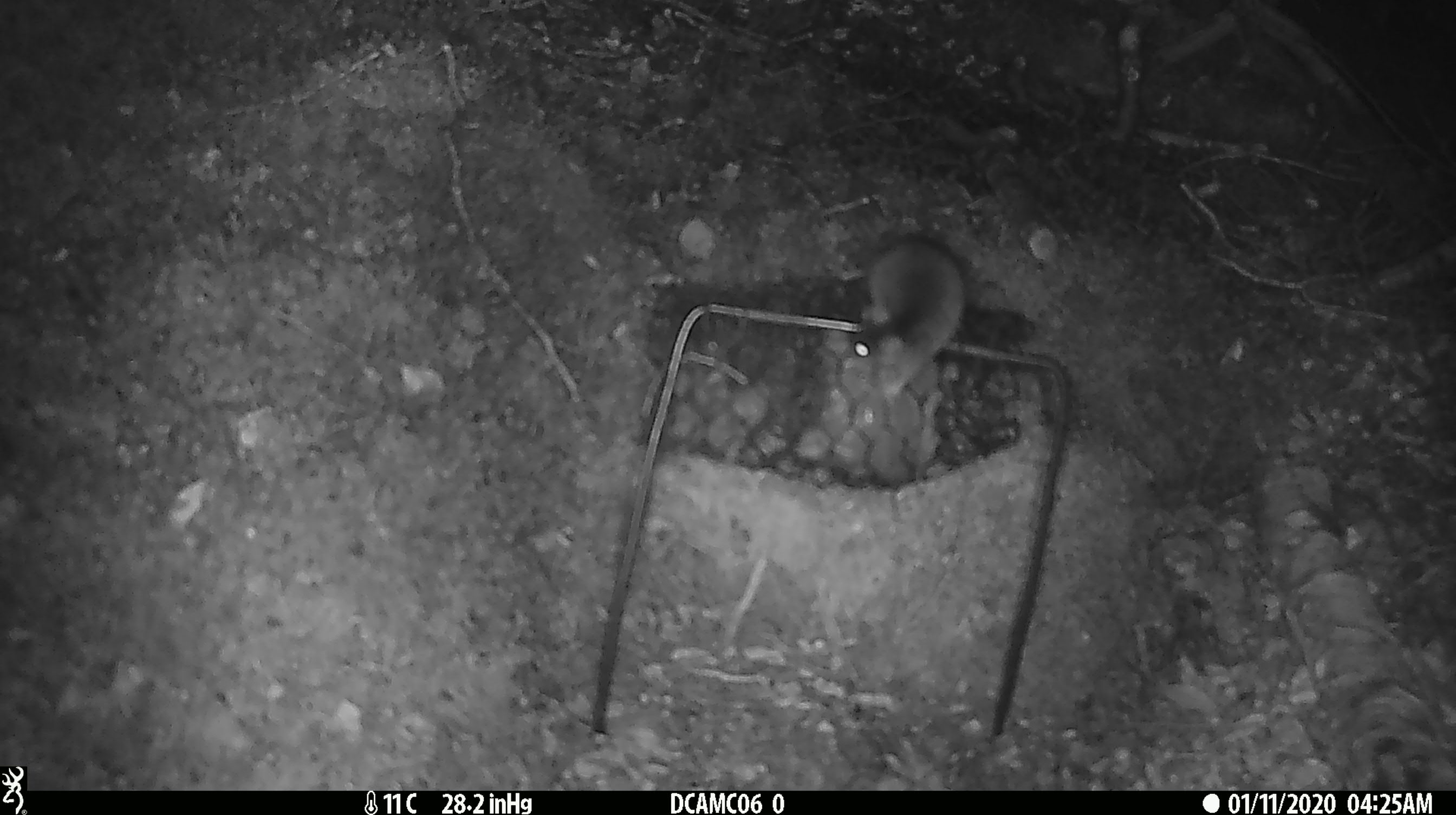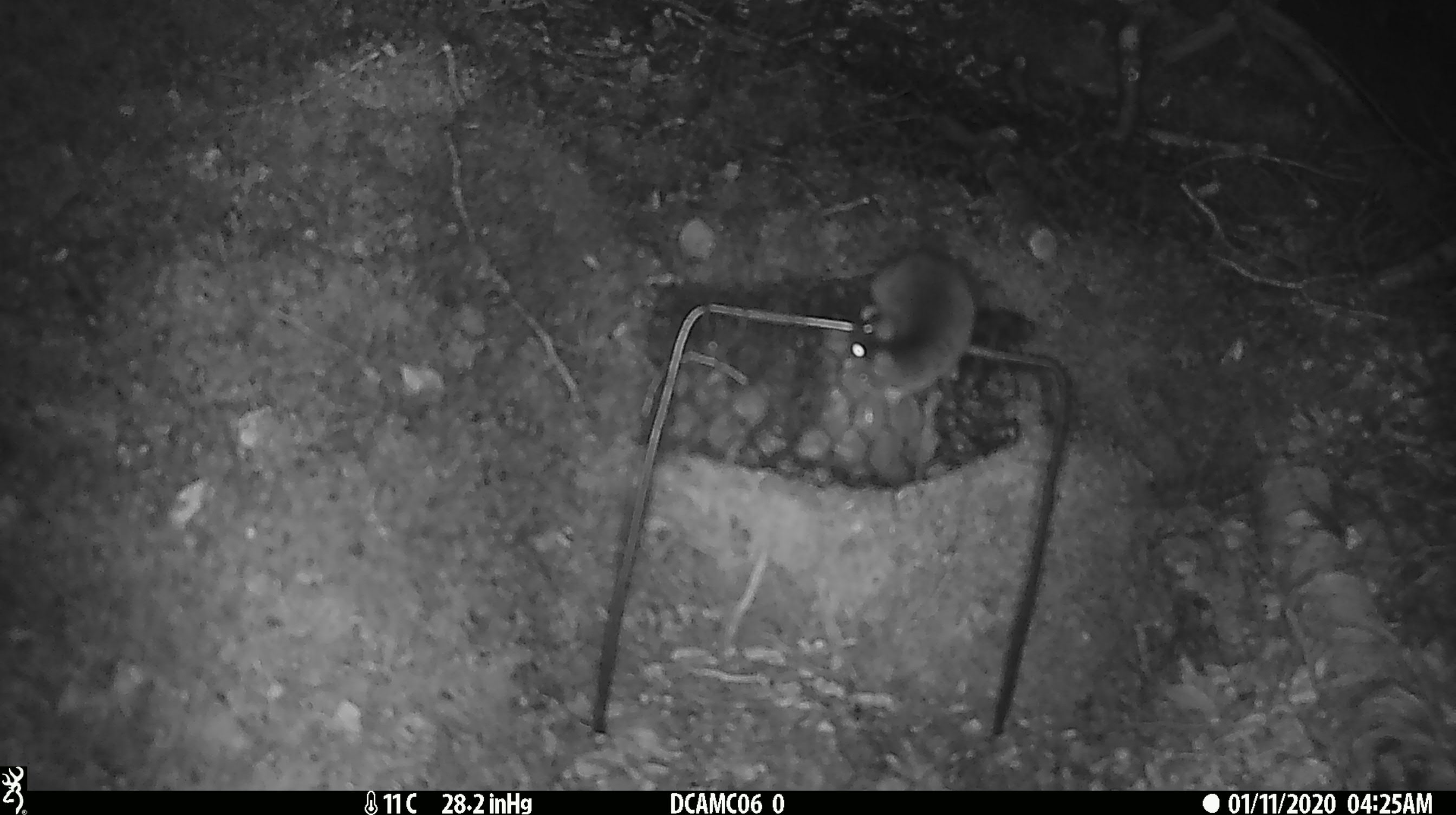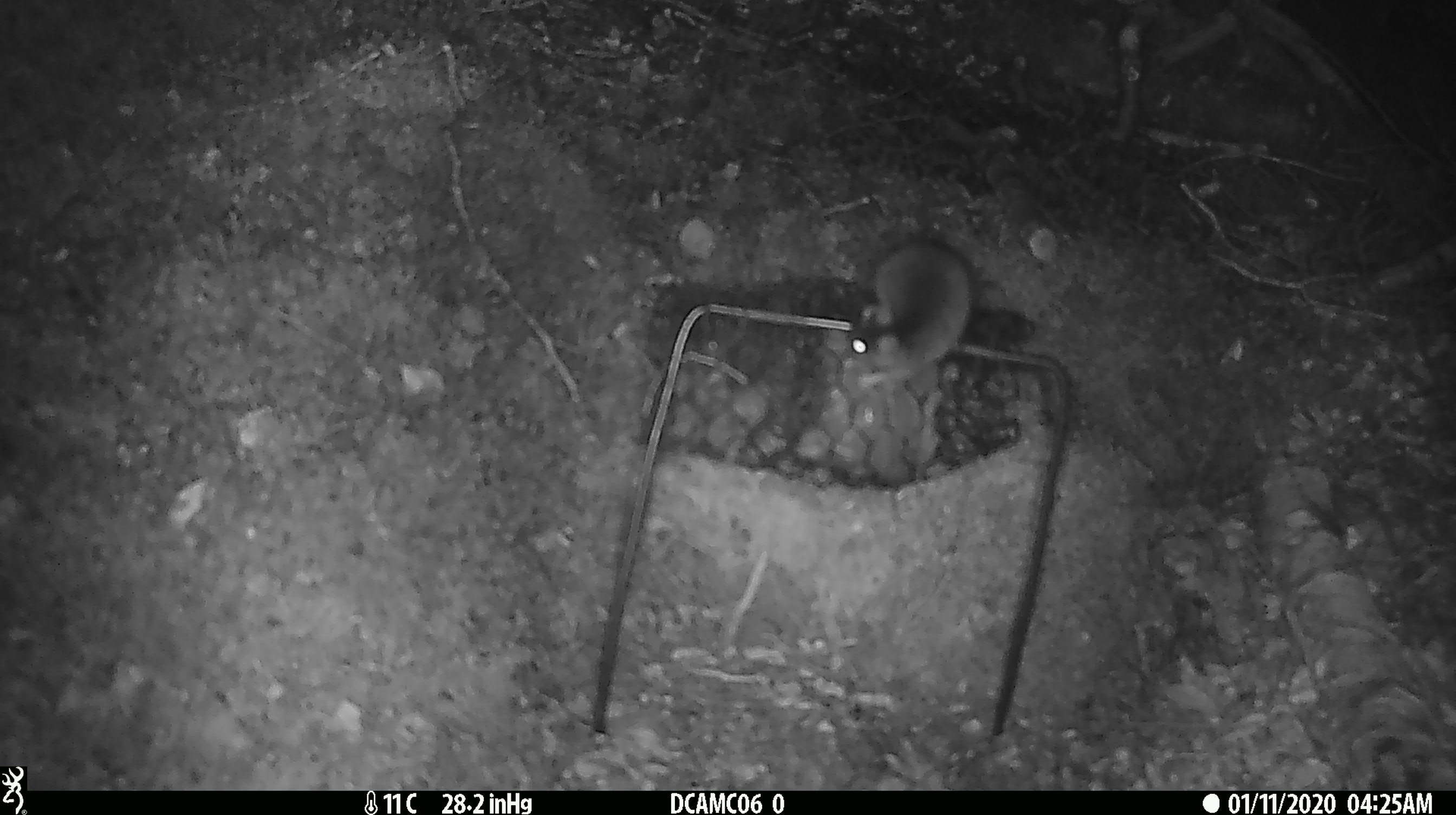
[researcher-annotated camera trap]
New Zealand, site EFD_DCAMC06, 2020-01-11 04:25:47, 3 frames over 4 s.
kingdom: Animalia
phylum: Chordata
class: Mammalia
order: Rodentia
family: Muridae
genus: Mus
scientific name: Mus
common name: mouse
Mouse (Mus).